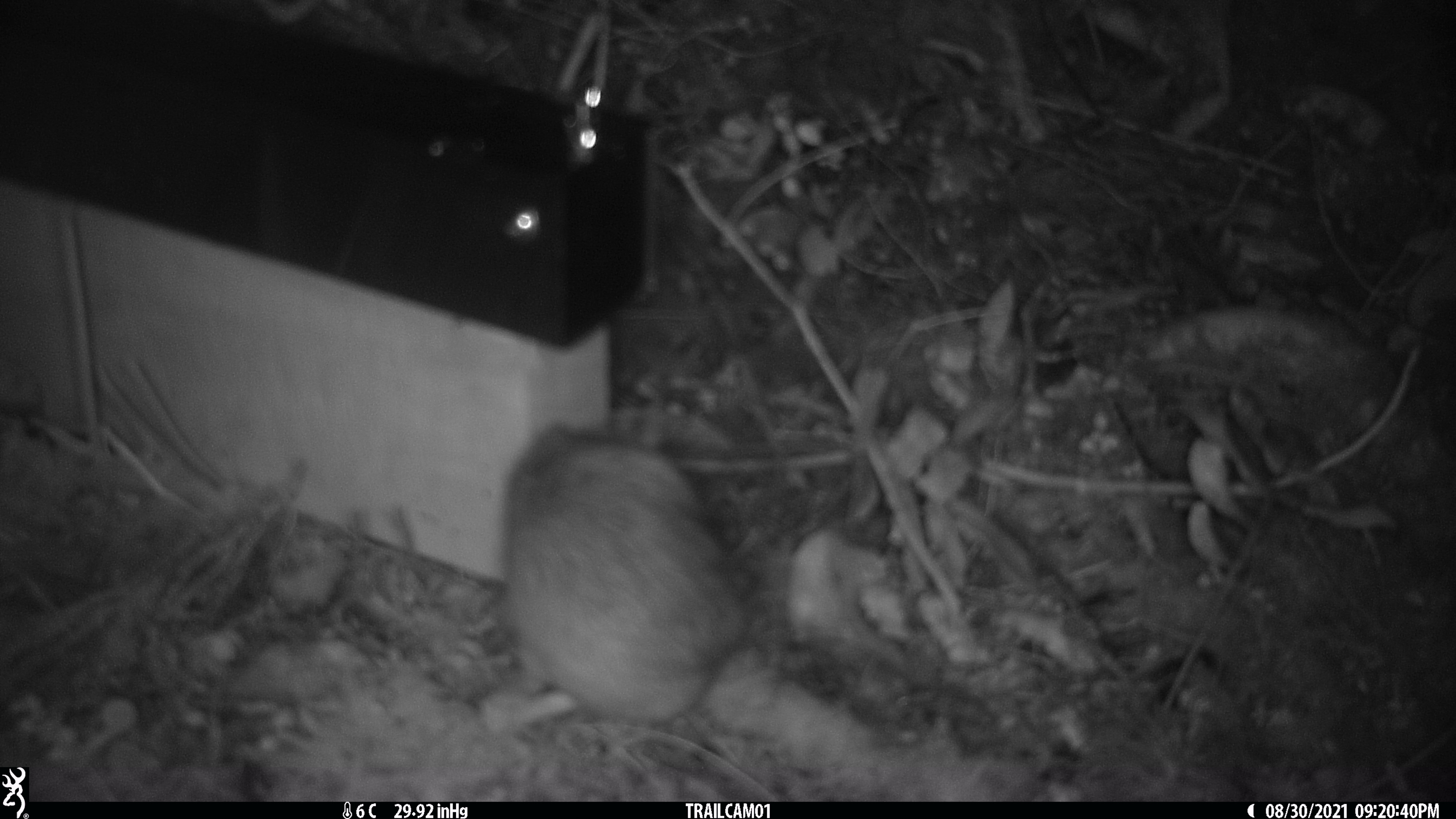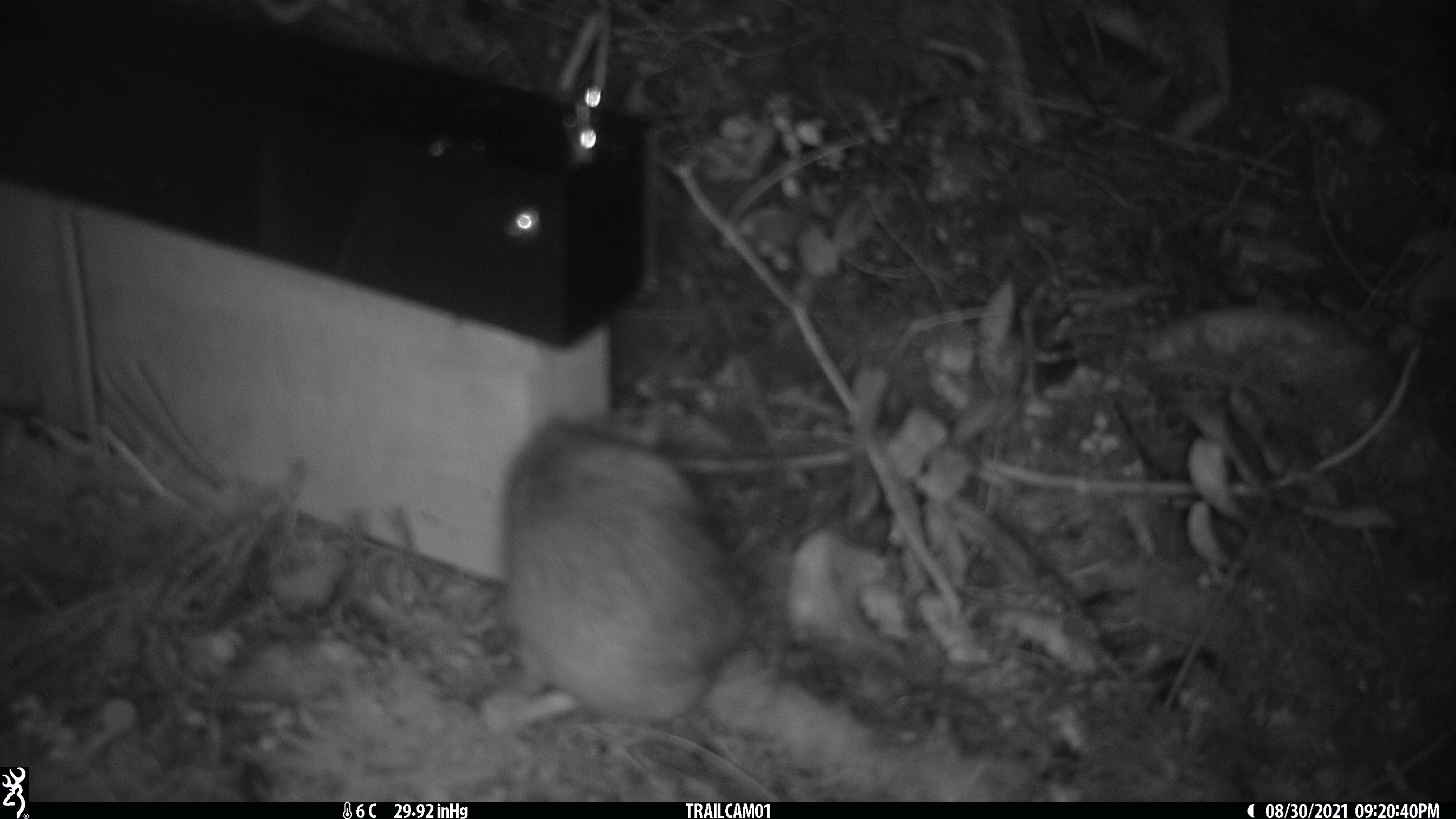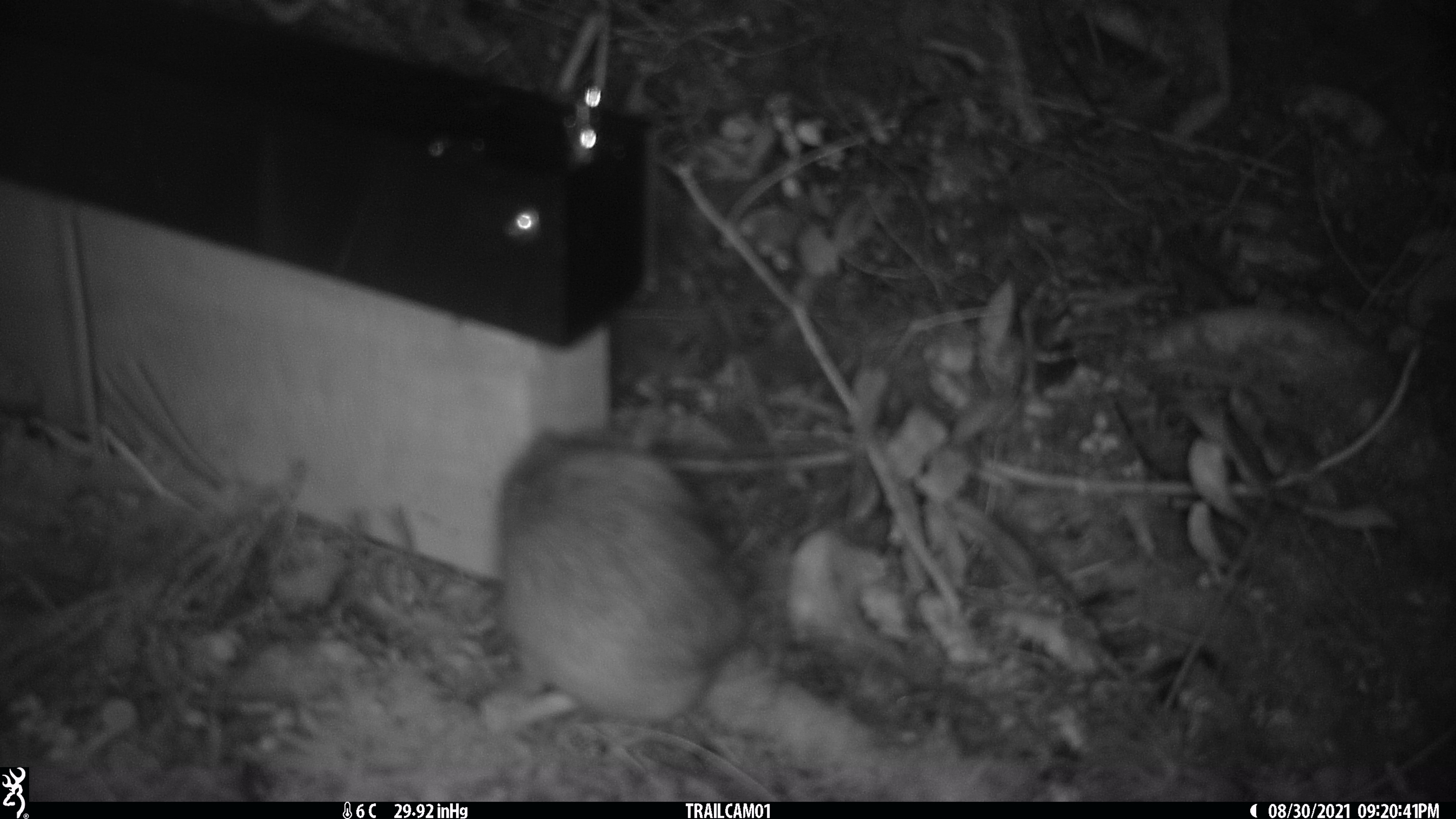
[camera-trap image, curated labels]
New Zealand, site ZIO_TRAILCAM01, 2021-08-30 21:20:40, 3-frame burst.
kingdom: Animalia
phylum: Chordata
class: Mammalia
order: Rodentia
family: Muridae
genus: Rattus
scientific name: Rattus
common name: rat